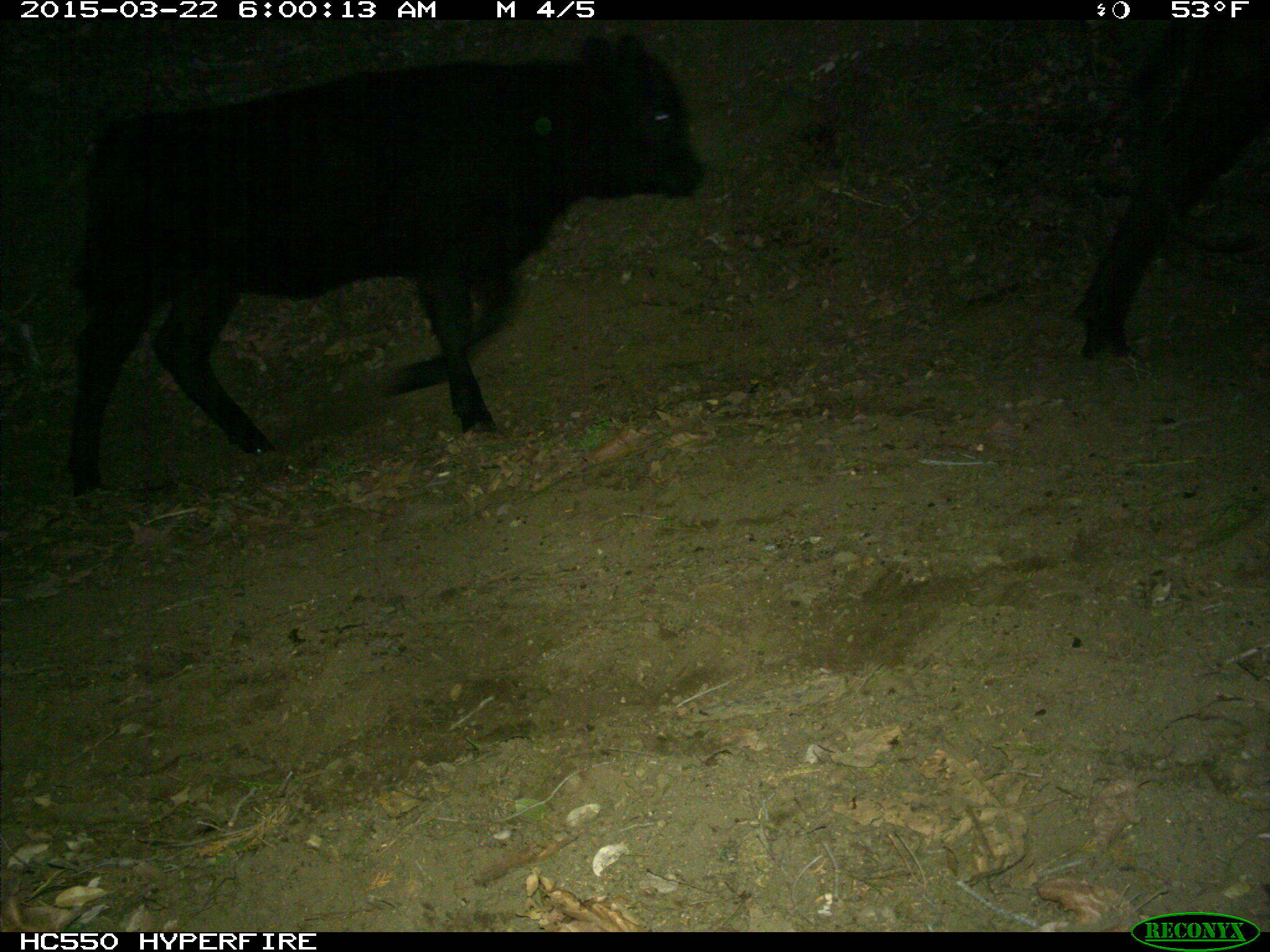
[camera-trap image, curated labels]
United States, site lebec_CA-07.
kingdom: Animalia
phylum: Chordata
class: Mammalia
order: Artiodactyla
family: Bovidae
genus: Bos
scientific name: Bos taurus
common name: domestic cow